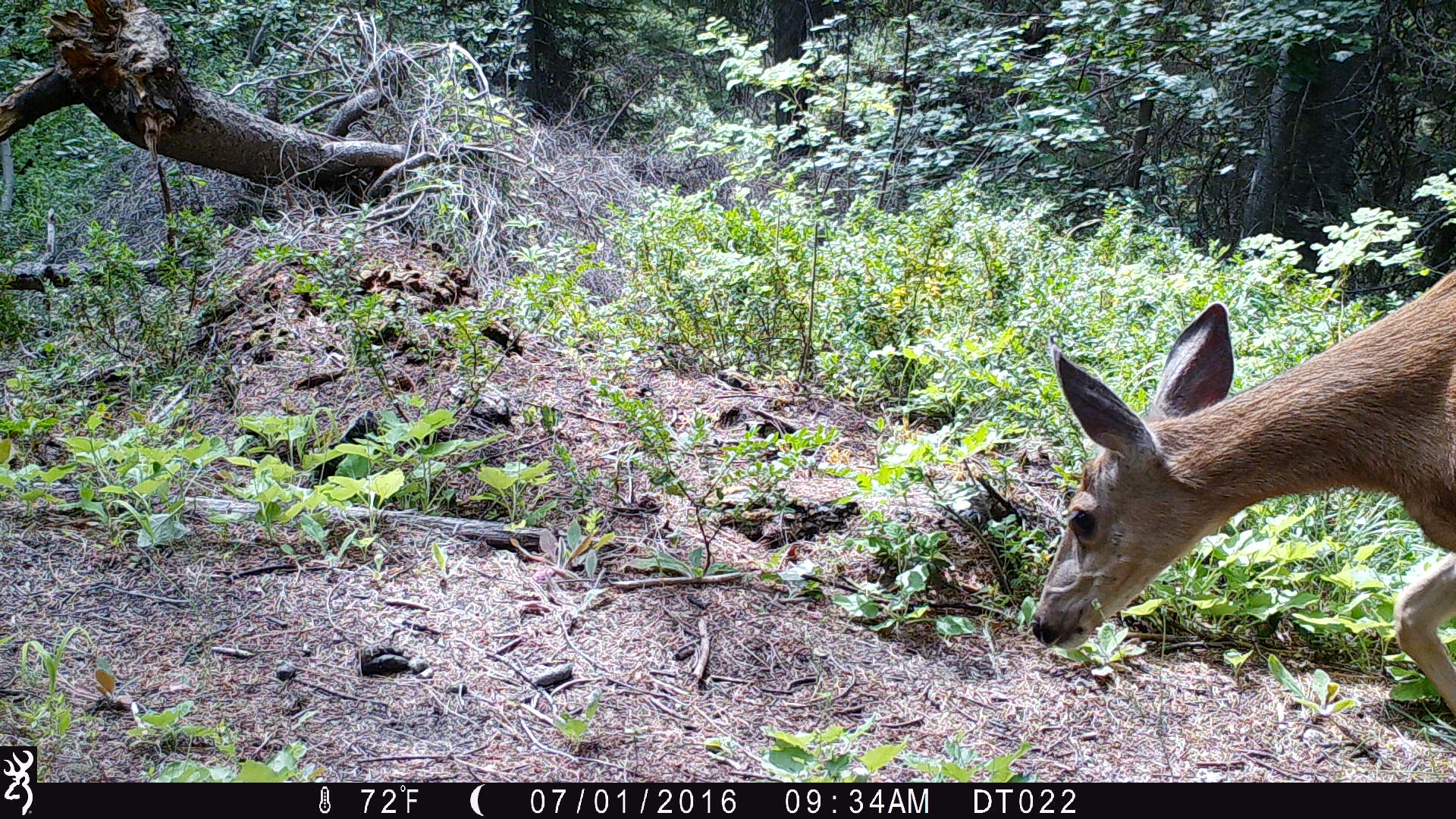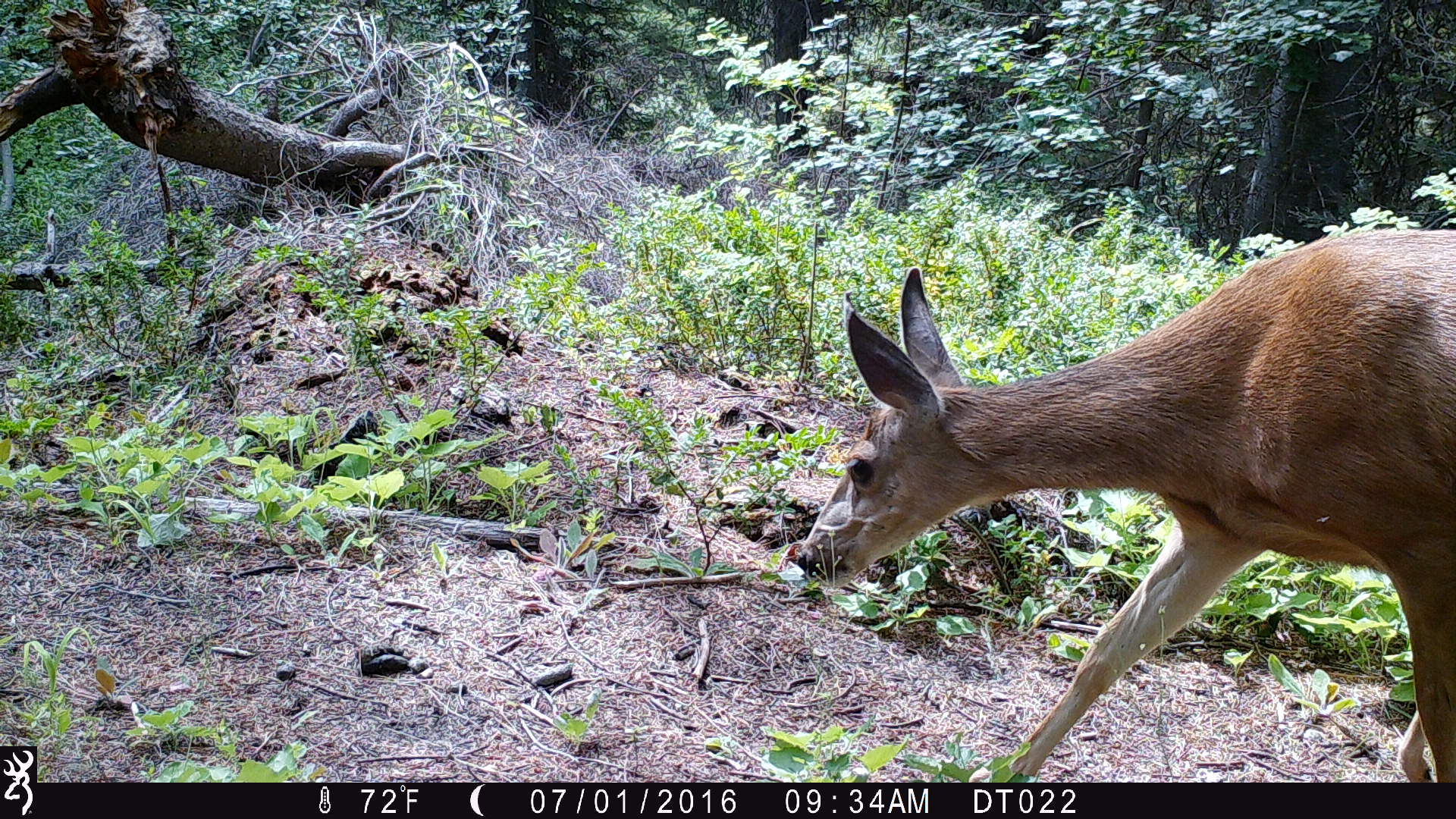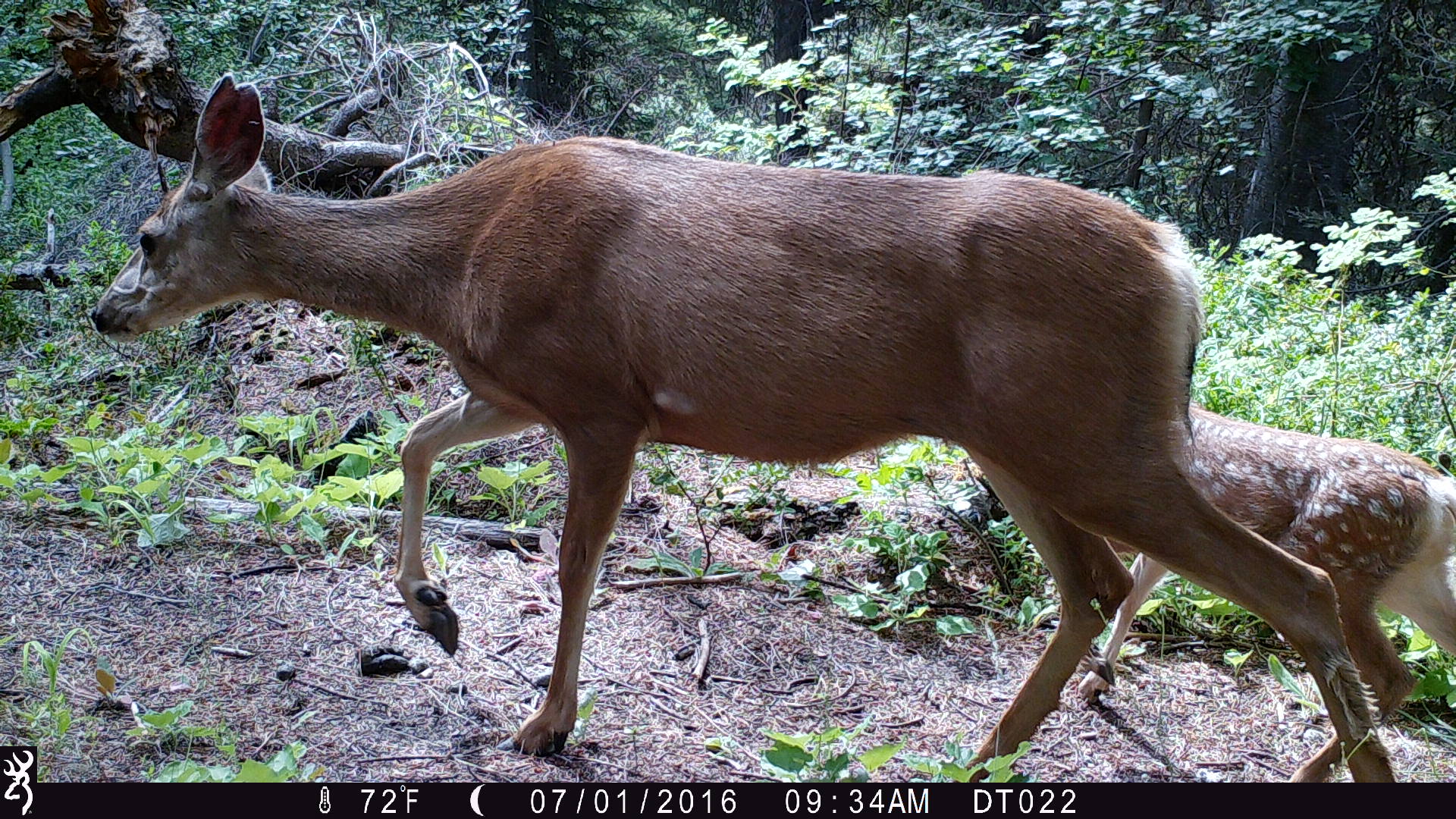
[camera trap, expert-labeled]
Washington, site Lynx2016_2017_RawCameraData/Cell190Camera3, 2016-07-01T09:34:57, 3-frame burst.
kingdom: Animalia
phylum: Chordata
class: Mammalia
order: Artiodactyla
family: Cervidae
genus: Odocoileus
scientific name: Odocoileus hemionus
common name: mule deer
Odocoileus hemionus (mule deer). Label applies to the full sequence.